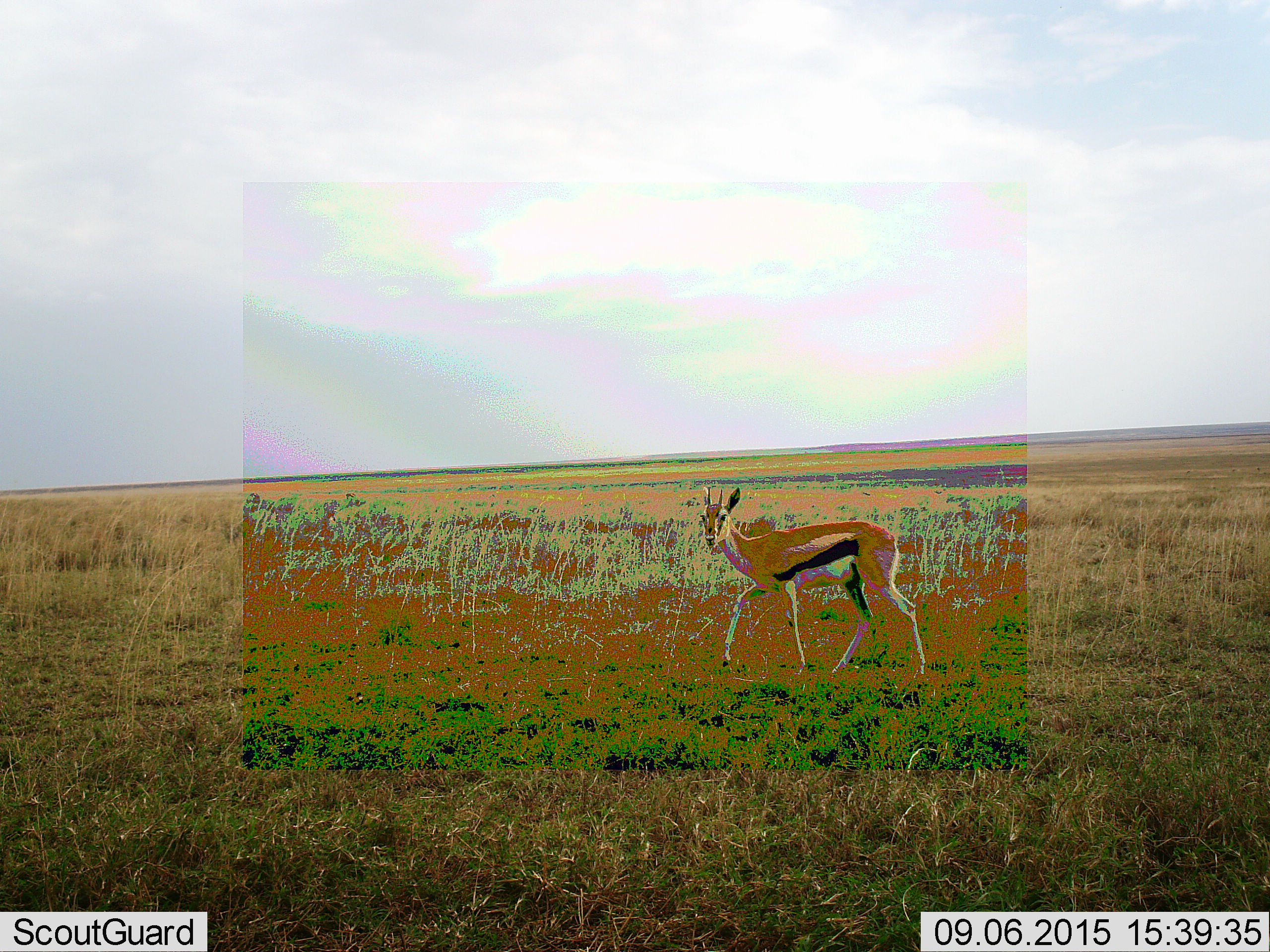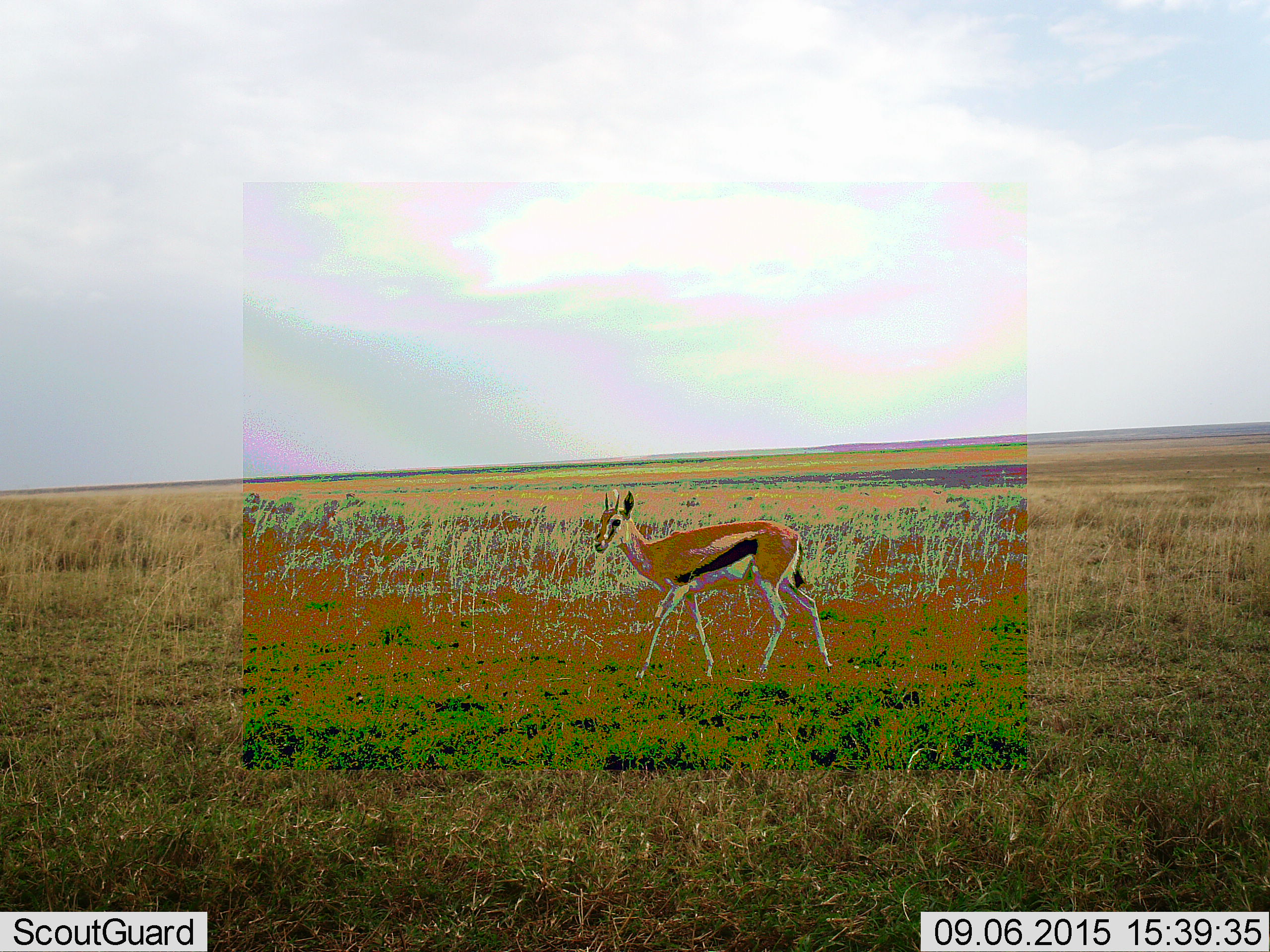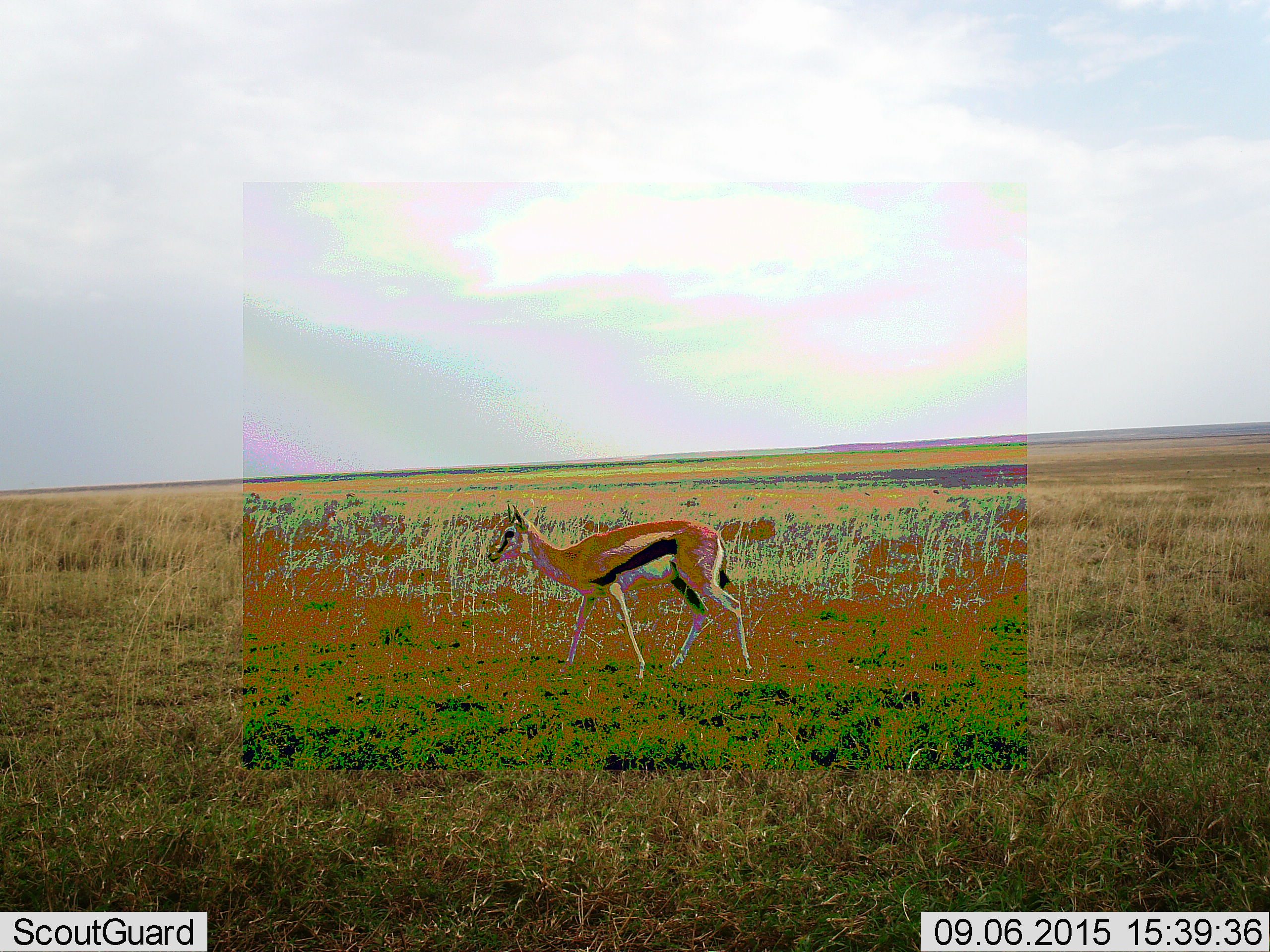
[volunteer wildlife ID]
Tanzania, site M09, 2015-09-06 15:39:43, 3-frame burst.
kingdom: Animalia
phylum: Chordata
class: Mammalia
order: Artiodactyla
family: Bovidae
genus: Eudorcas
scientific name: Eudorcas thomsonii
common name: thomson's gazelle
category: gazellethomsons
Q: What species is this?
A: Gazellethomsons (thomson's gazelle) (Eudorcas thomsonii).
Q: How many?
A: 1.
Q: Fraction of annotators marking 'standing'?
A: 10%.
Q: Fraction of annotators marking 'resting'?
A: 0%.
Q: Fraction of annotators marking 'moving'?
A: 90%.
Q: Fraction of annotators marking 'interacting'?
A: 10%.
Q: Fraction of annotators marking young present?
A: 0%.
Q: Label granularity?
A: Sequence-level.